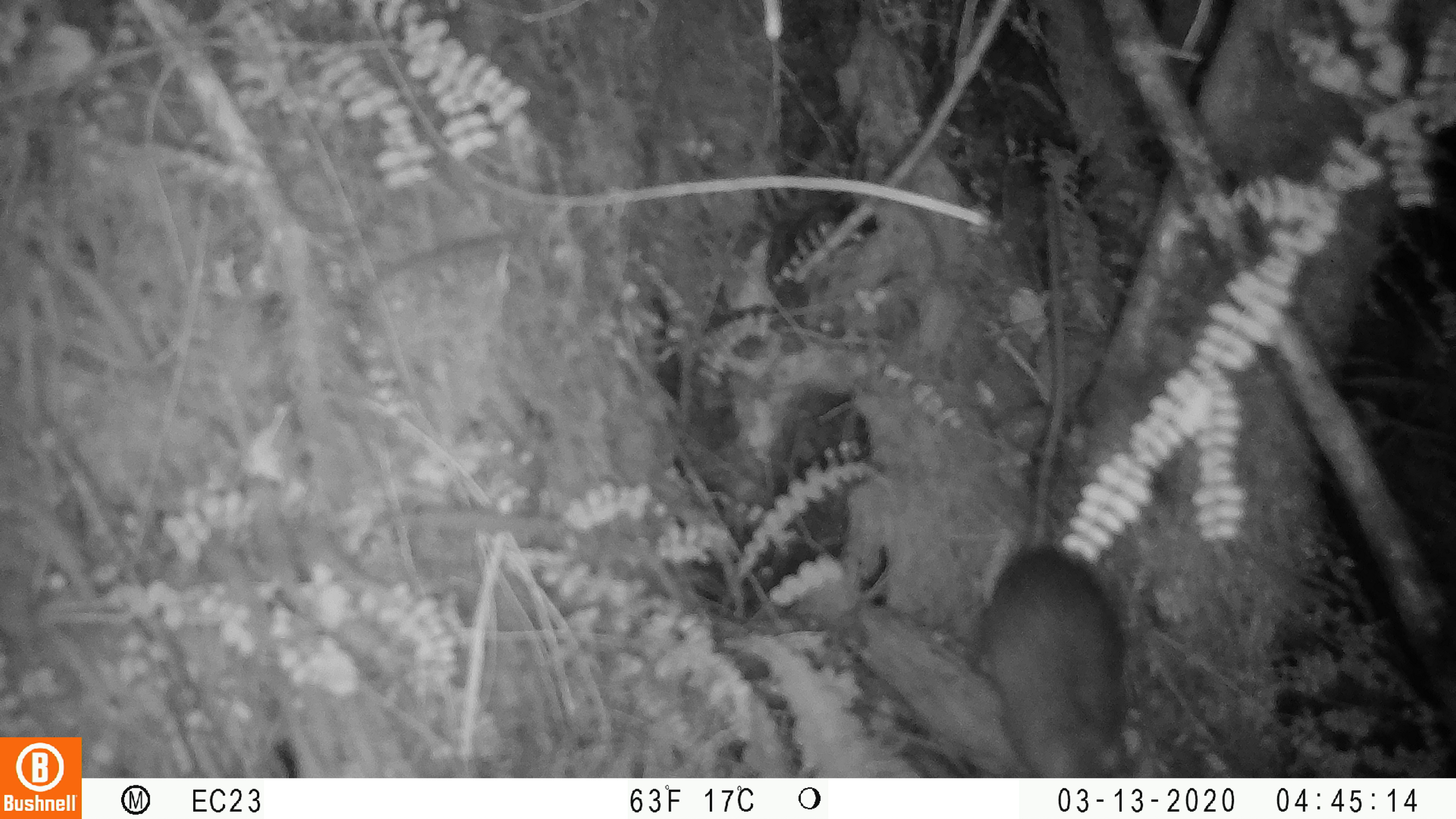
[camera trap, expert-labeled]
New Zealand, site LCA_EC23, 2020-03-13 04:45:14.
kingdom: Animalia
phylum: Chordata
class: Mammalia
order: Rodentia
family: Muridae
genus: Rattus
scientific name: Rattus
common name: rat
Rat (Rattus).